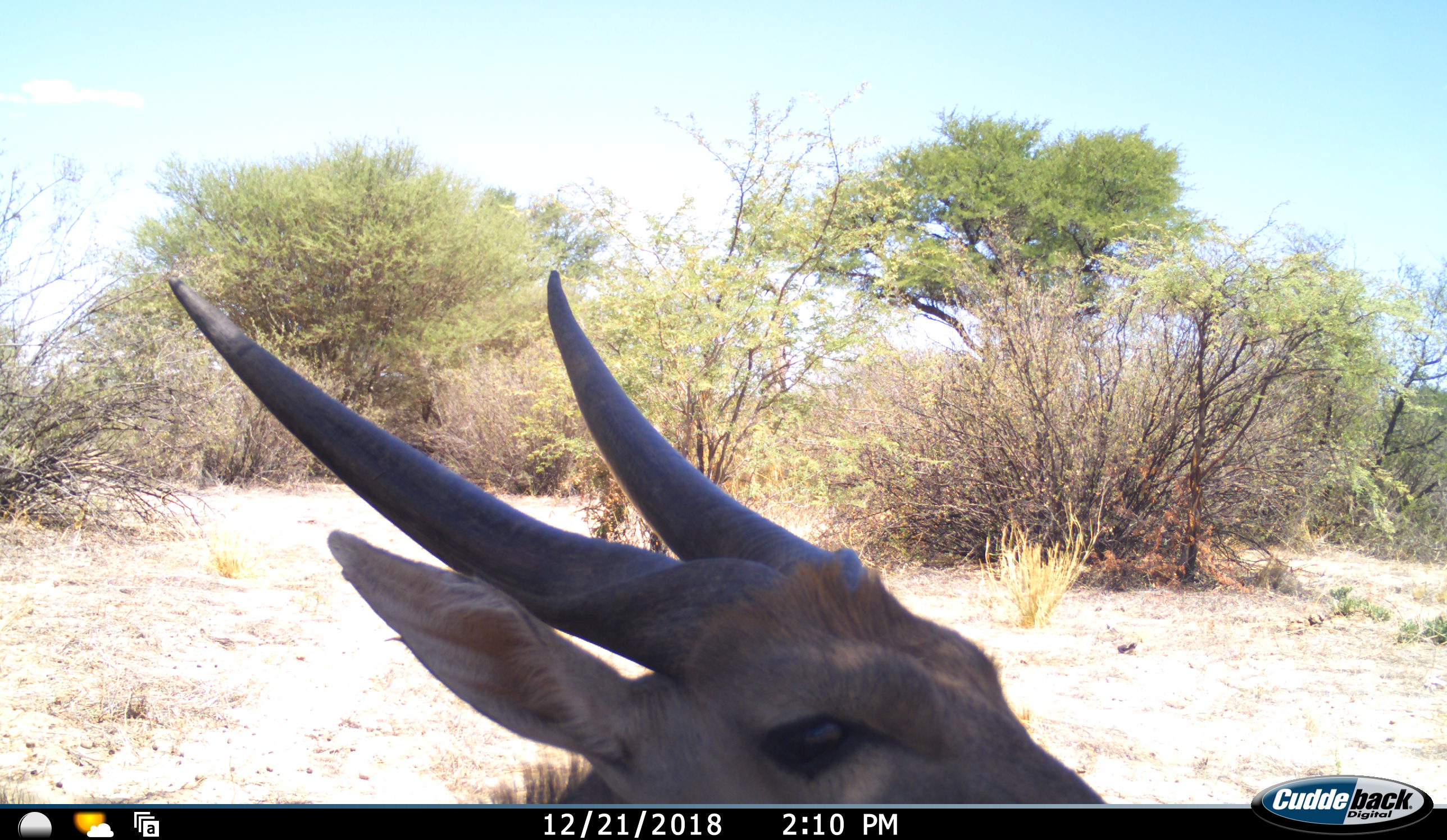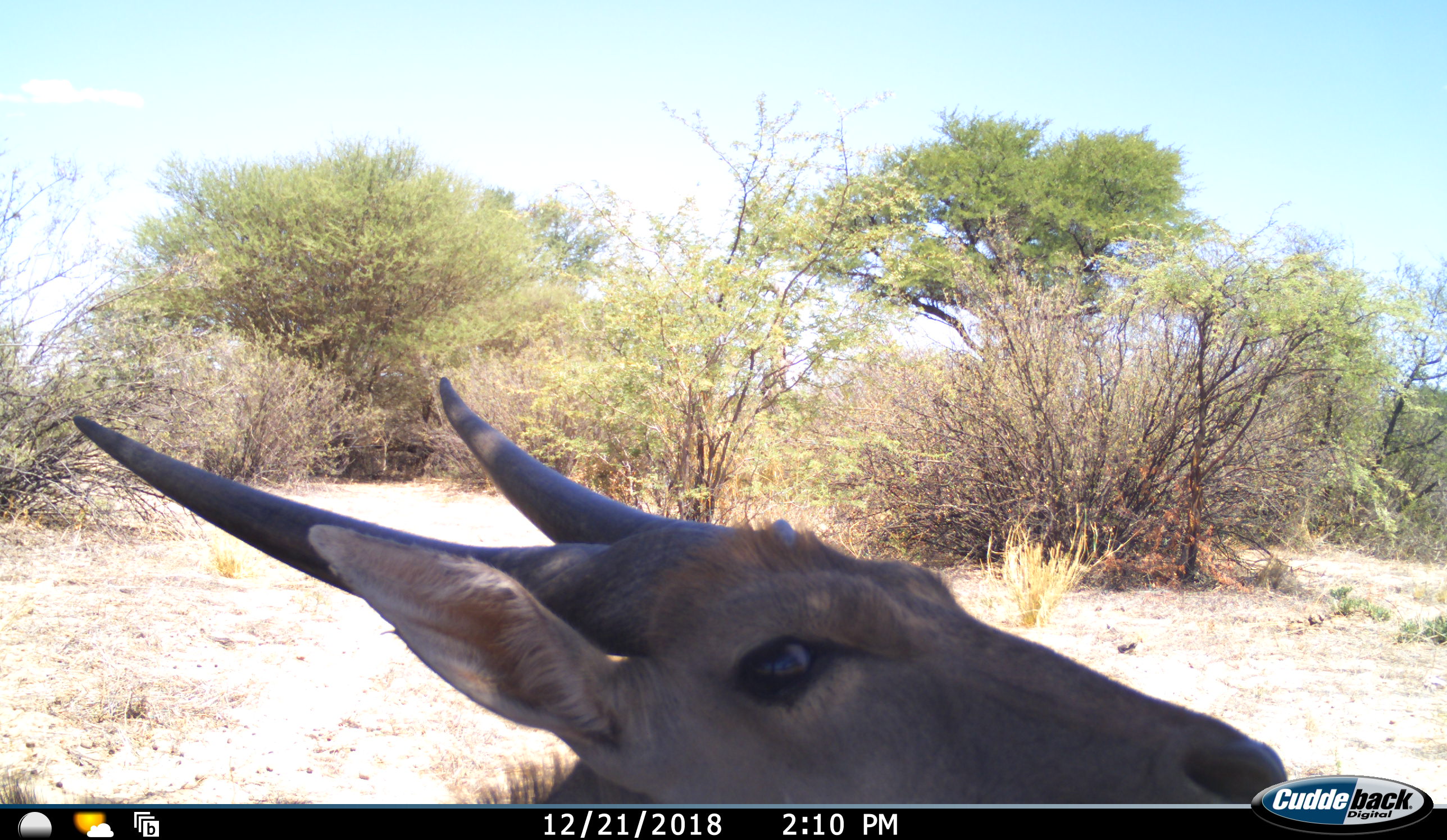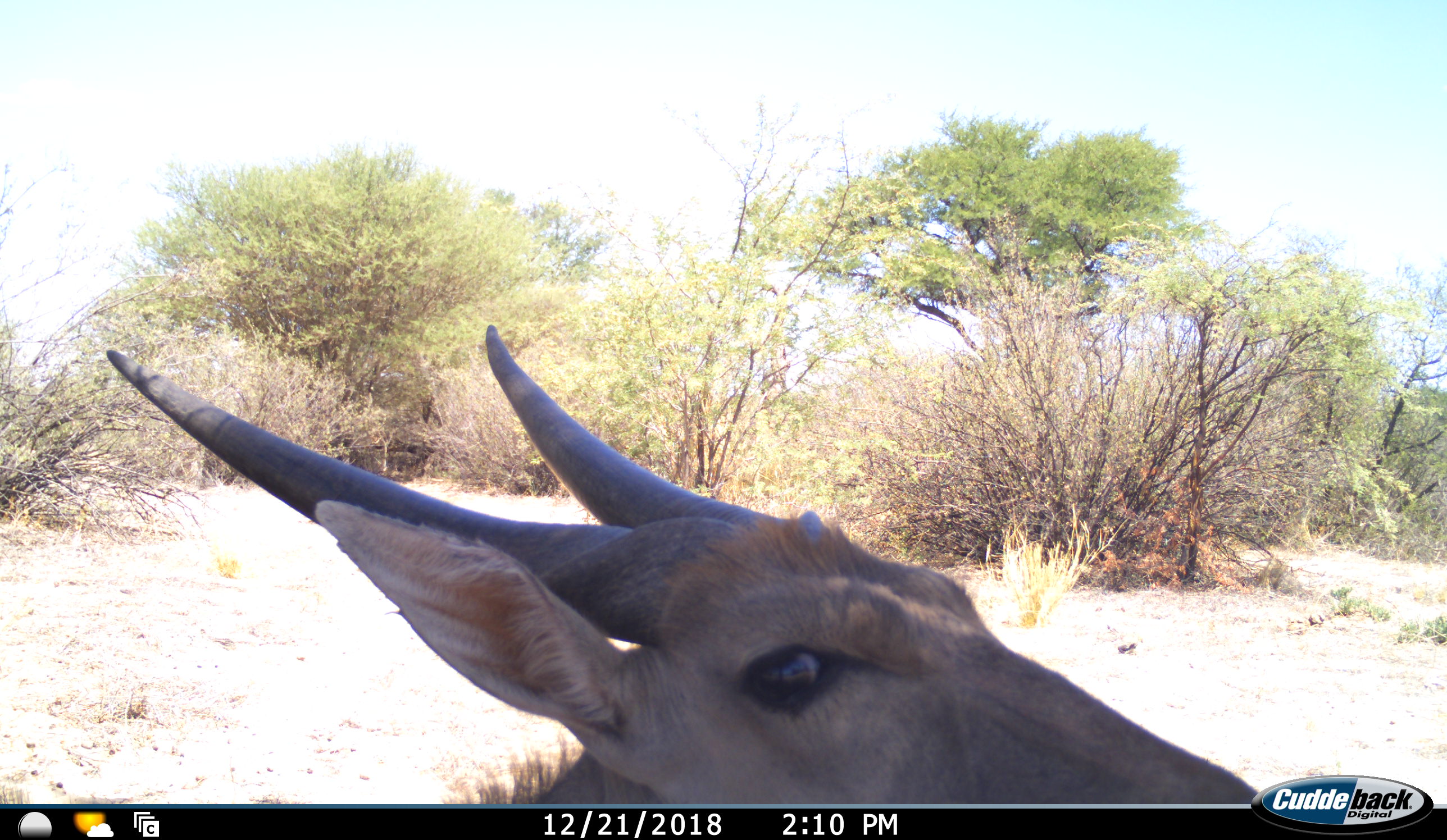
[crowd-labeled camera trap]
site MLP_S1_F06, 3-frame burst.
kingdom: Animalia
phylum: Chordata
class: Mammalia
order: Artiodactyla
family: Bovidae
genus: Tragelaphus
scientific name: Tragelaphus oryx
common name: eland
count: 1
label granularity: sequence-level